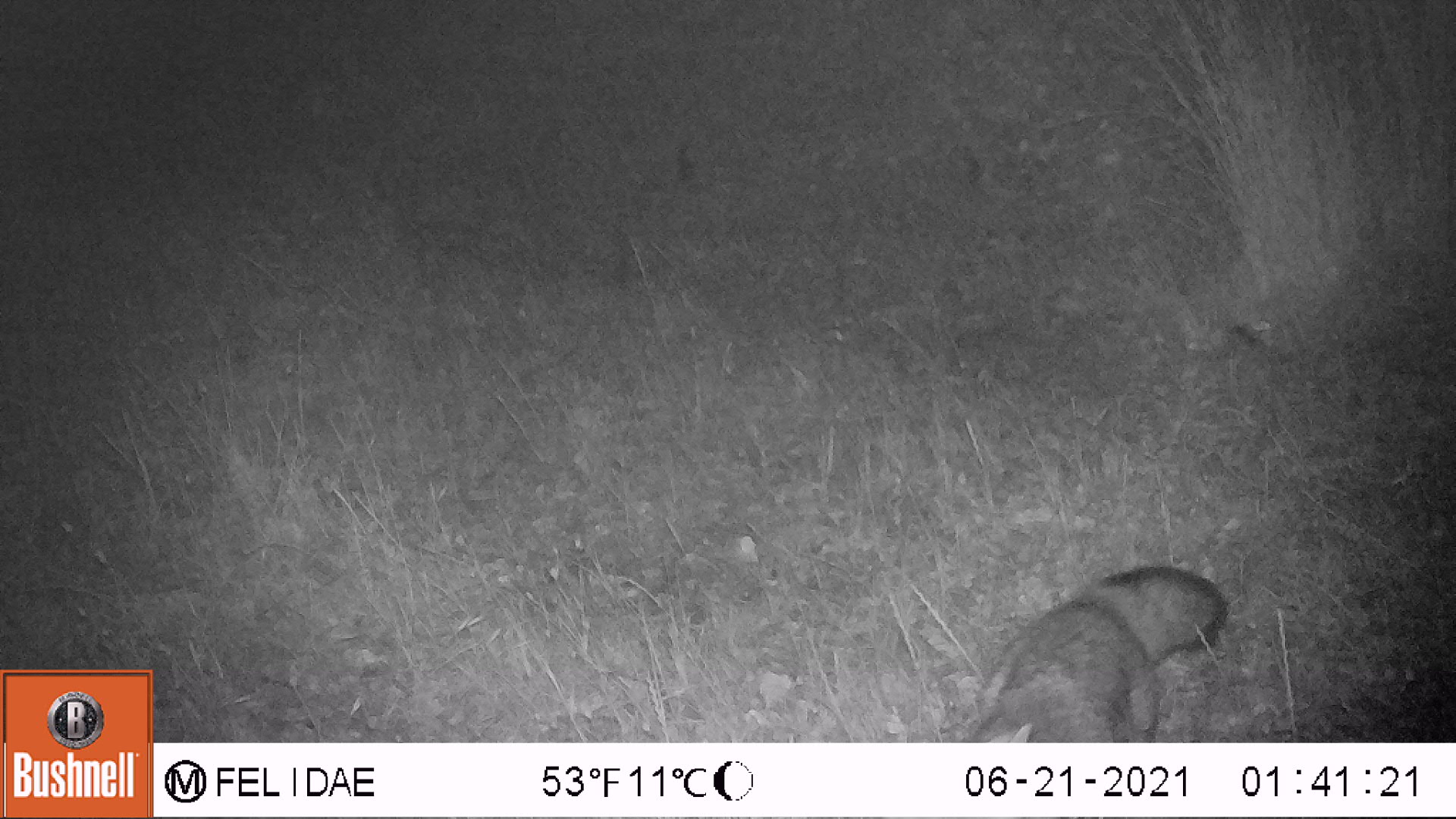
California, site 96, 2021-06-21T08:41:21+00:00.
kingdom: Animalia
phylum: Chordata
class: Mammalia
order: Carnivora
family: Canidae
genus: Urocyon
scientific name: Urocyon cinereoargenteus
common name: gray fox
Gray fox (Urocyon cinereoargenteus).